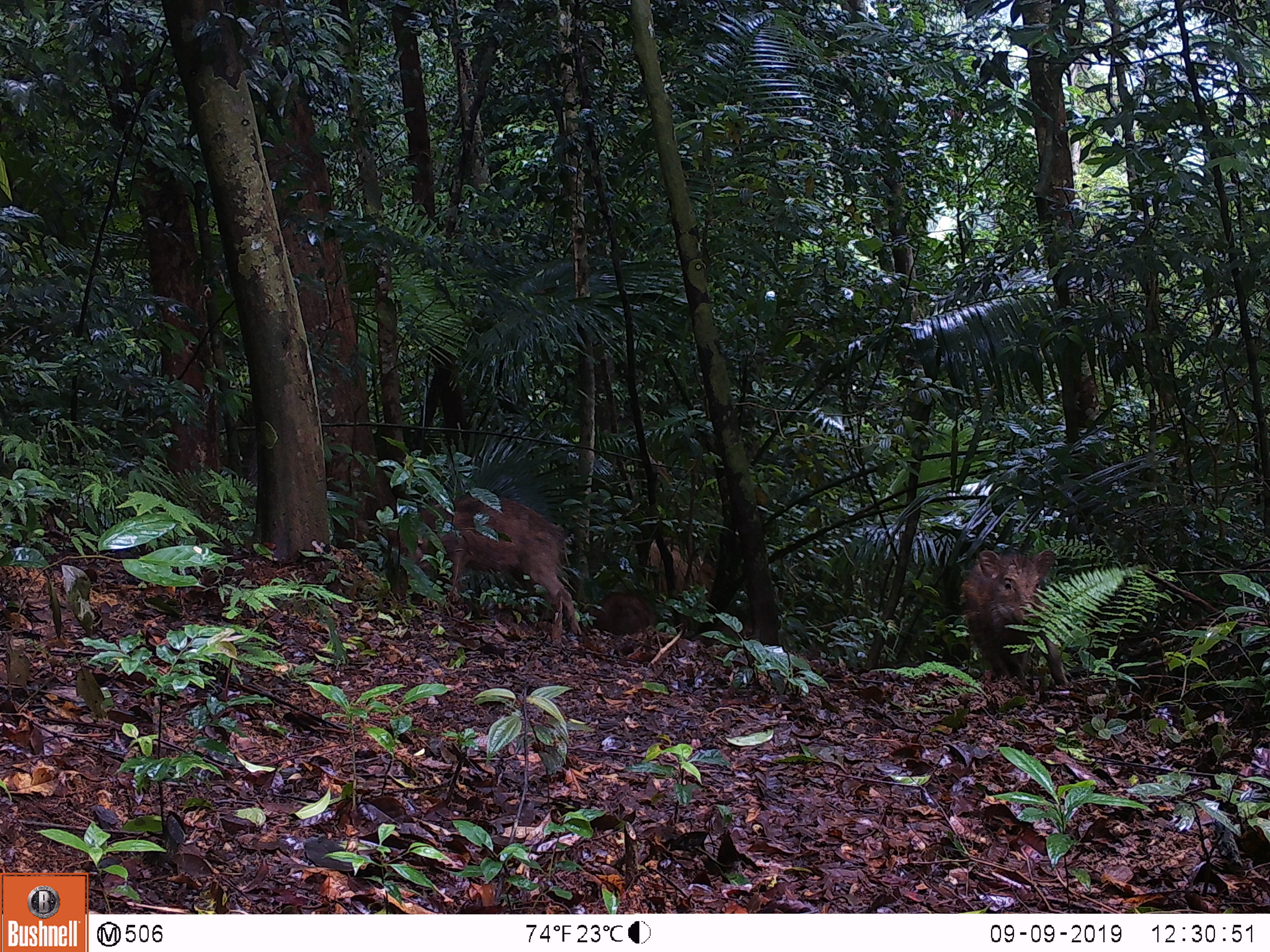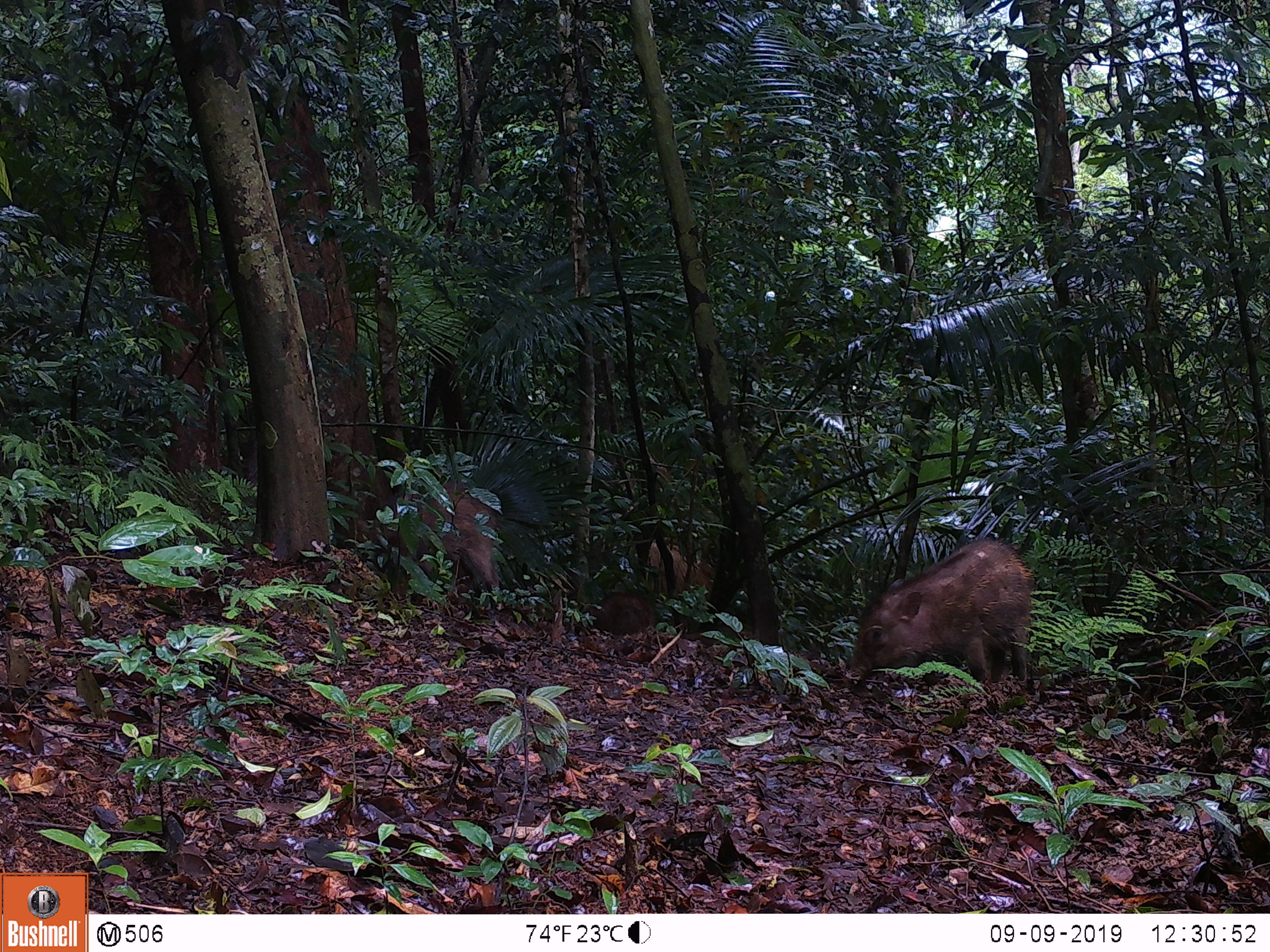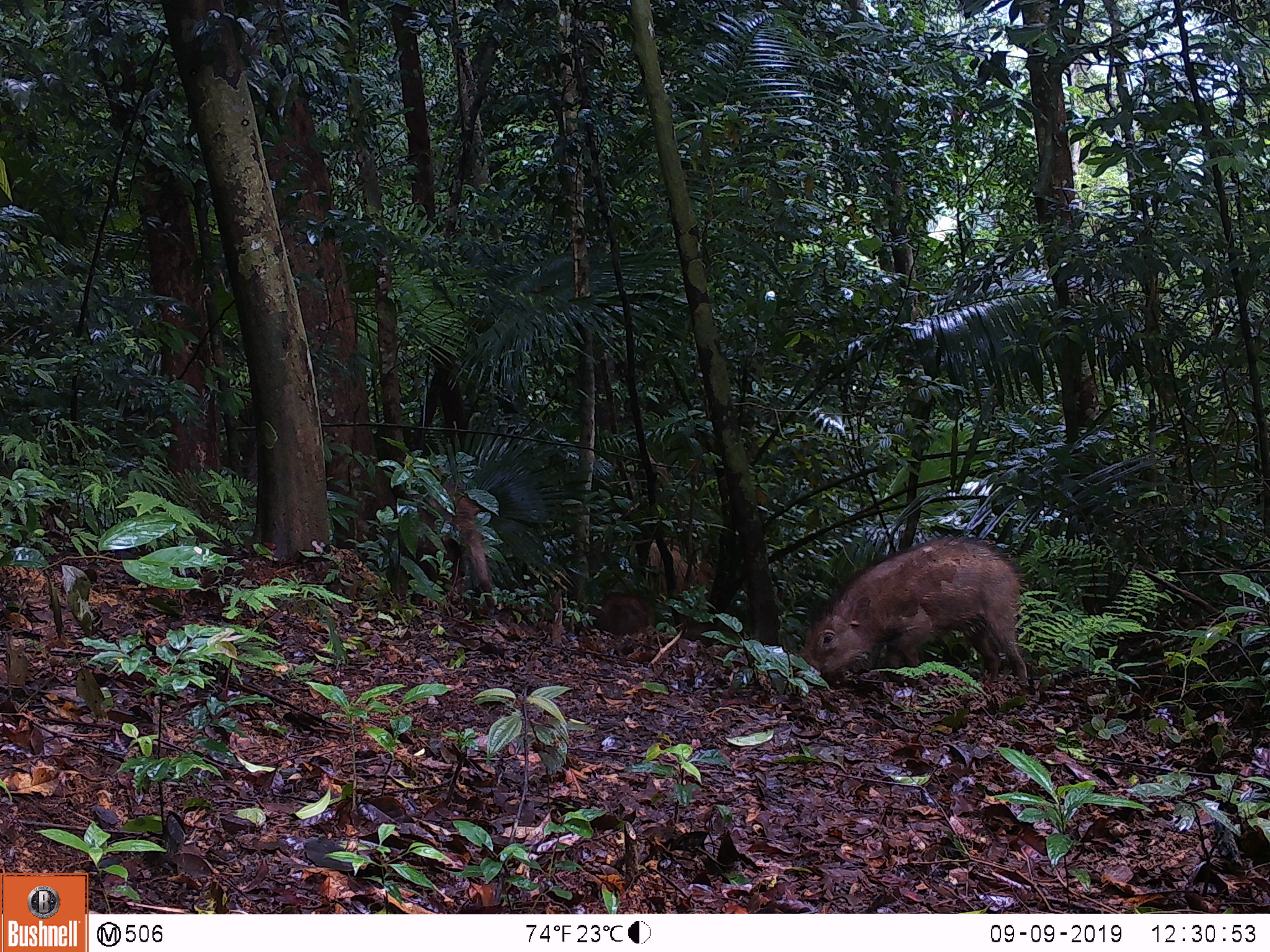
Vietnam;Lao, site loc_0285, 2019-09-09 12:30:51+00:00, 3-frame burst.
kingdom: Animalia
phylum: Chordata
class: Mammalia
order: Artiodactyla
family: Suidae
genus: Sus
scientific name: Sus scrofa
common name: eurasian wild pig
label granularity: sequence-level